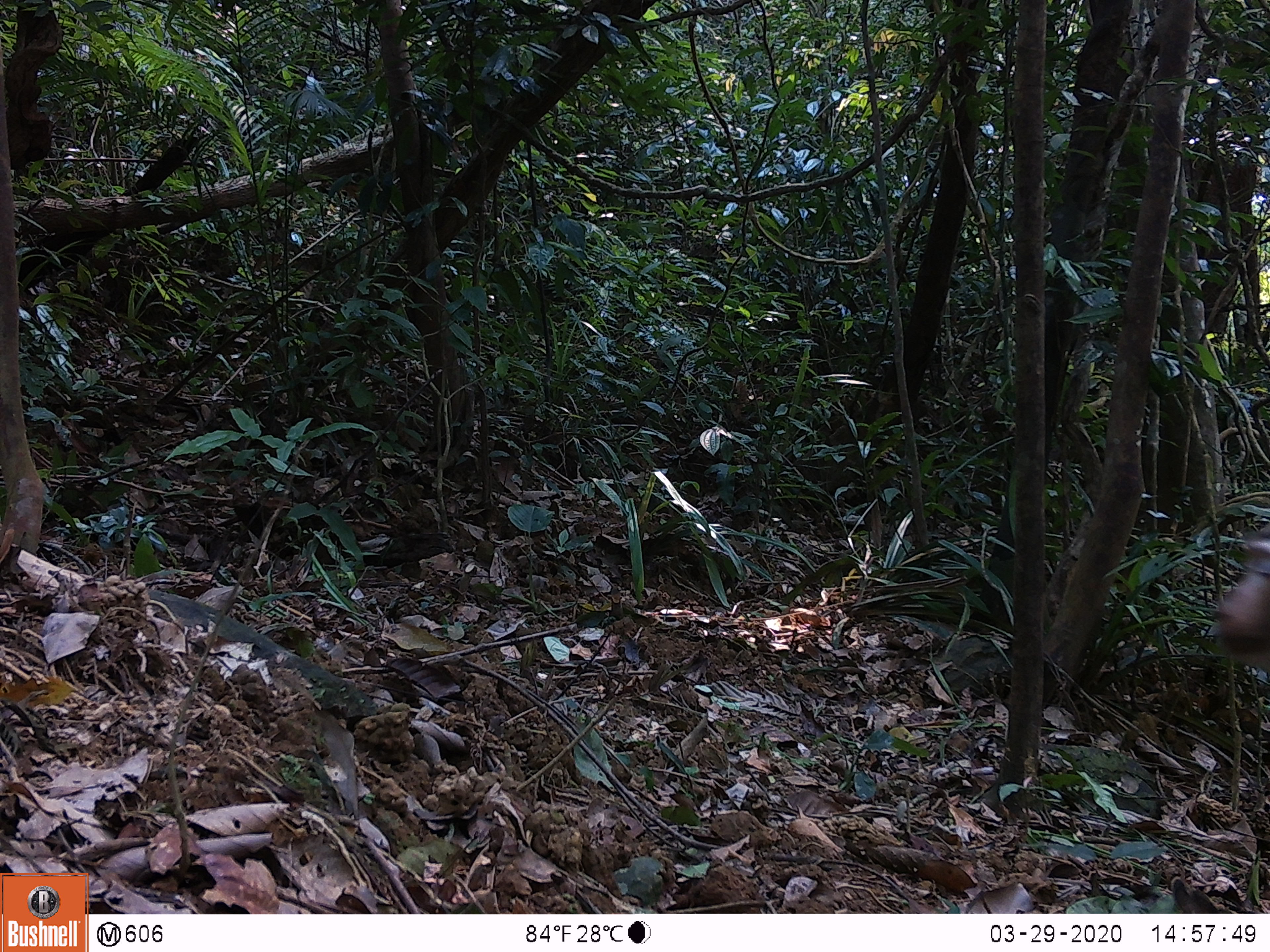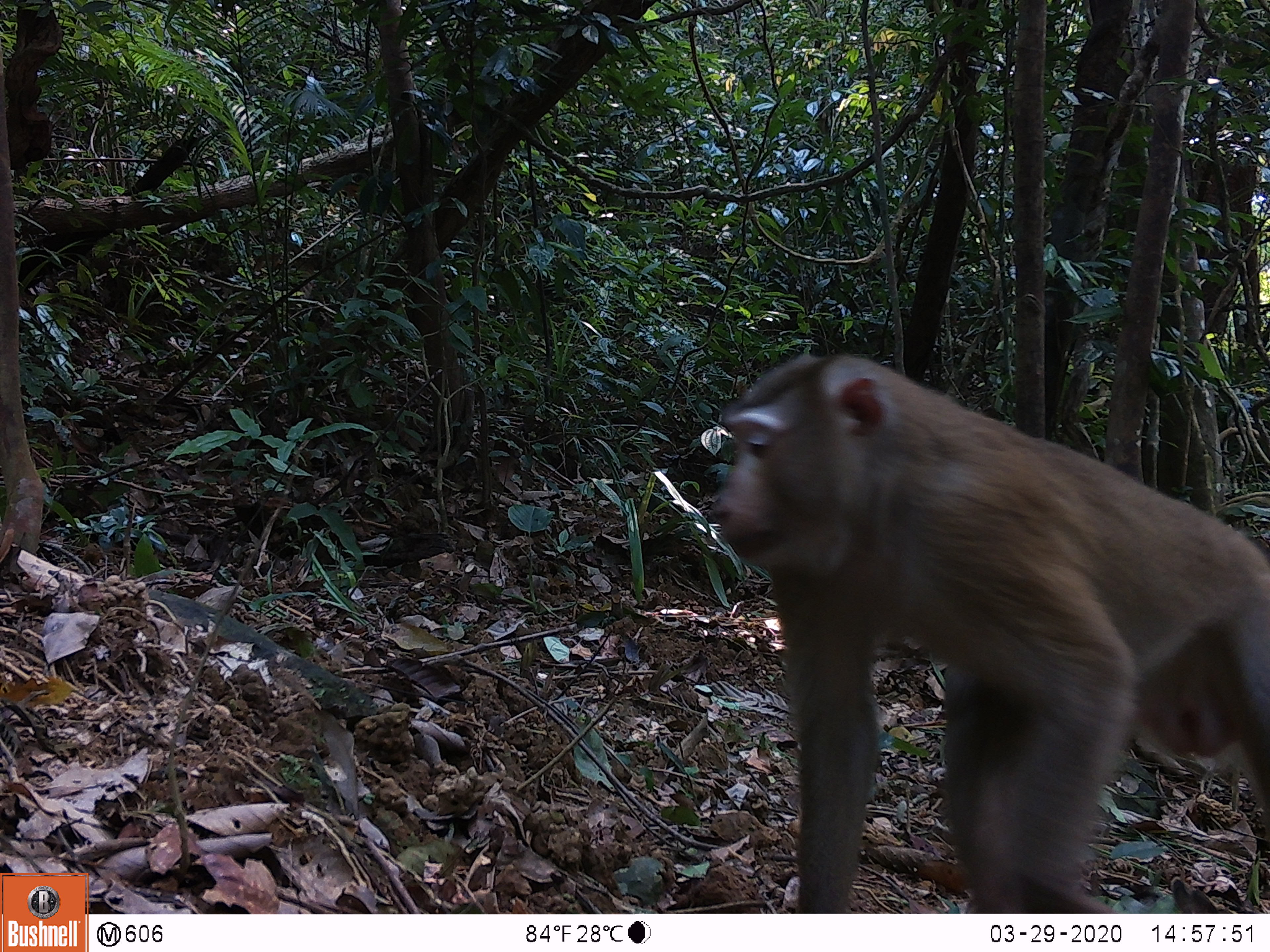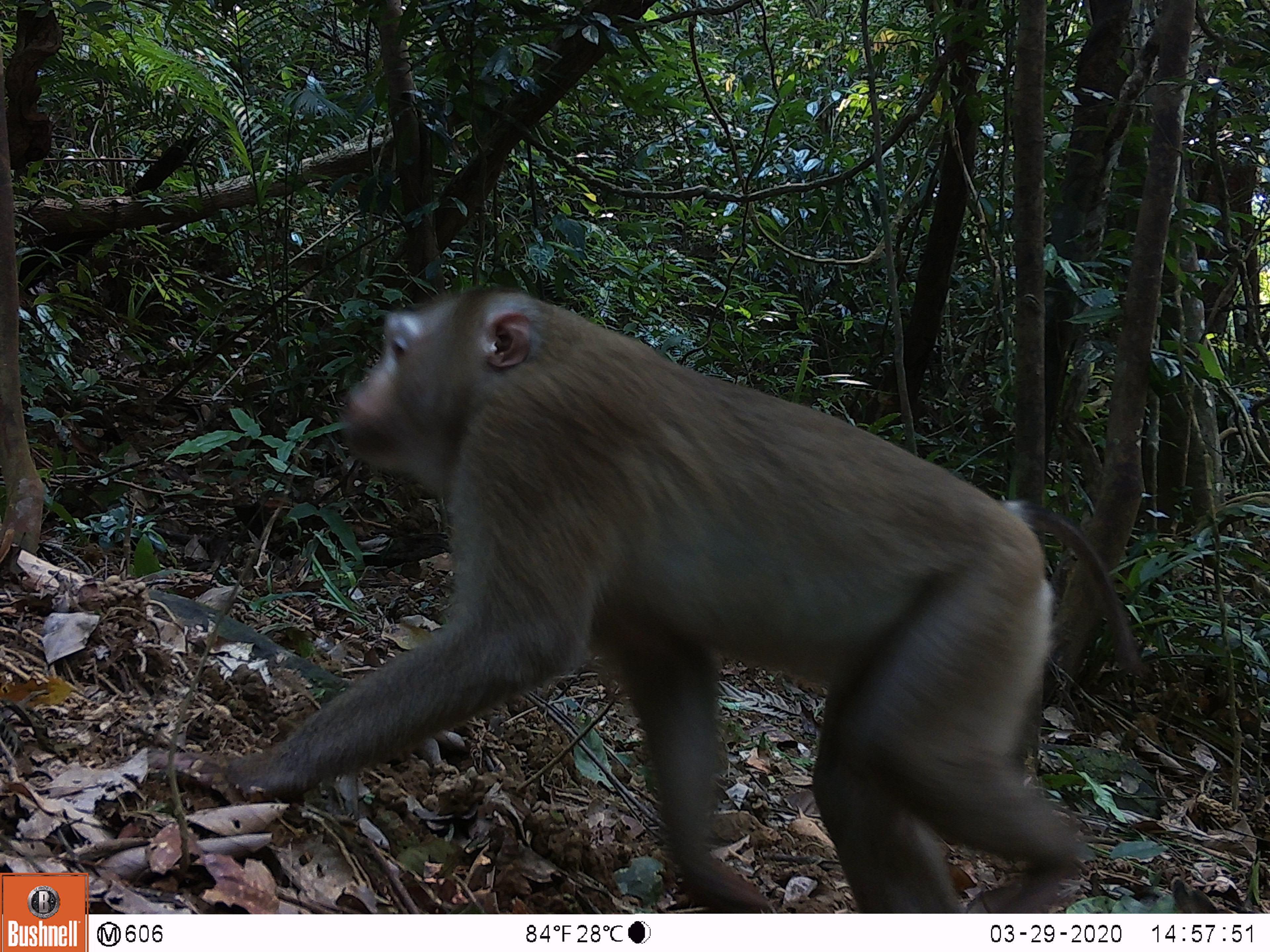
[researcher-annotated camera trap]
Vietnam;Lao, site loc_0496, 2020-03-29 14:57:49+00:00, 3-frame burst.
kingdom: Animalia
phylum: Chordata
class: Mammalia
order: Primates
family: Cercopithecidae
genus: Macaca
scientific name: Macaca nemestrina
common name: pig-tailed macaque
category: pig tailed macaque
Pig tailed macaque (pig-tailed macaque) (Macaca nemestrina). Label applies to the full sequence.